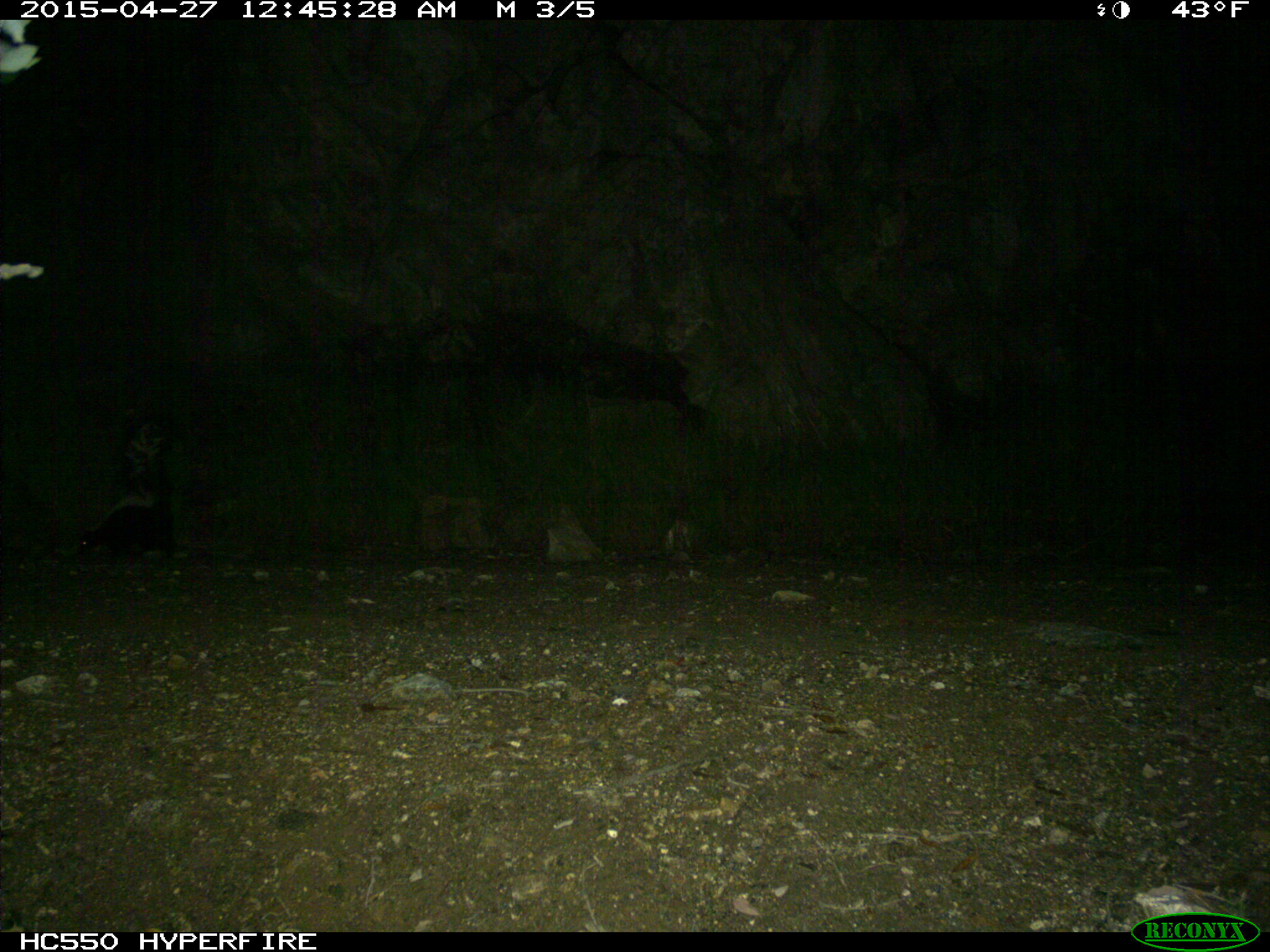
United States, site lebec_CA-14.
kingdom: Animalia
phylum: Chordata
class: Mammalia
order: Carnivora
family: Mephitidae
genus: Mephitis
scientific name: Mephitis mephitis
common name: striped skunk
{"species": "Mephitis mephitis (striped skunk)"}